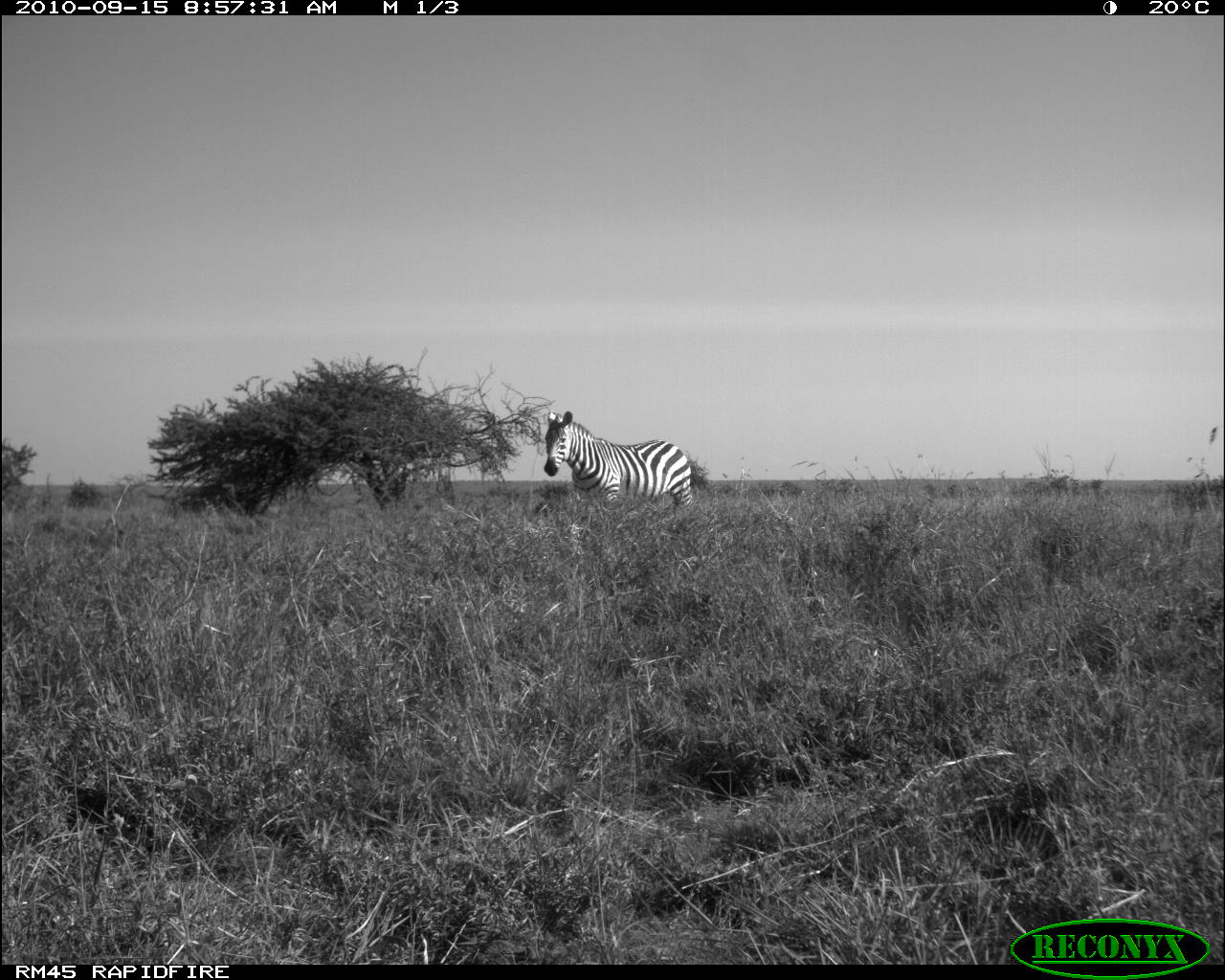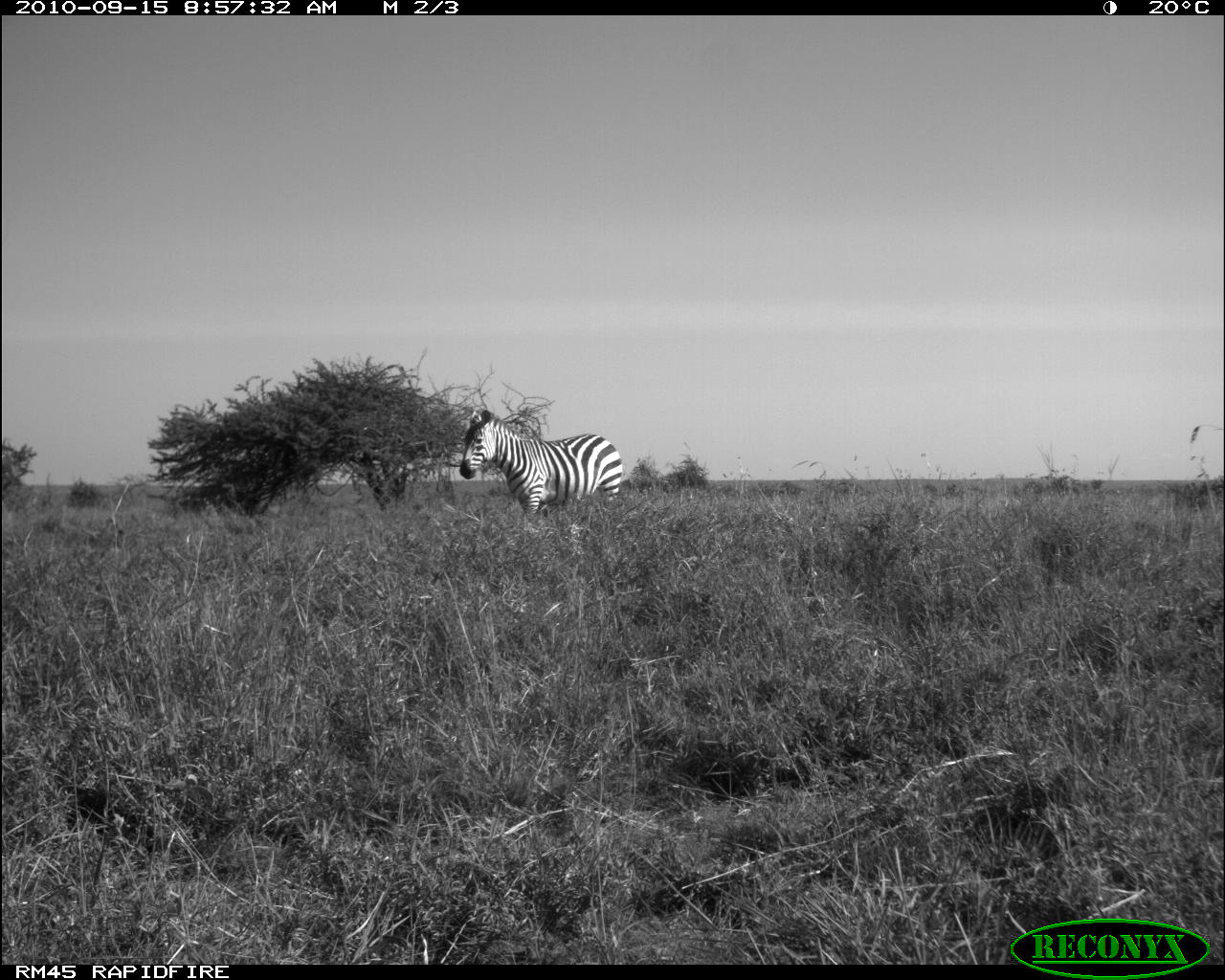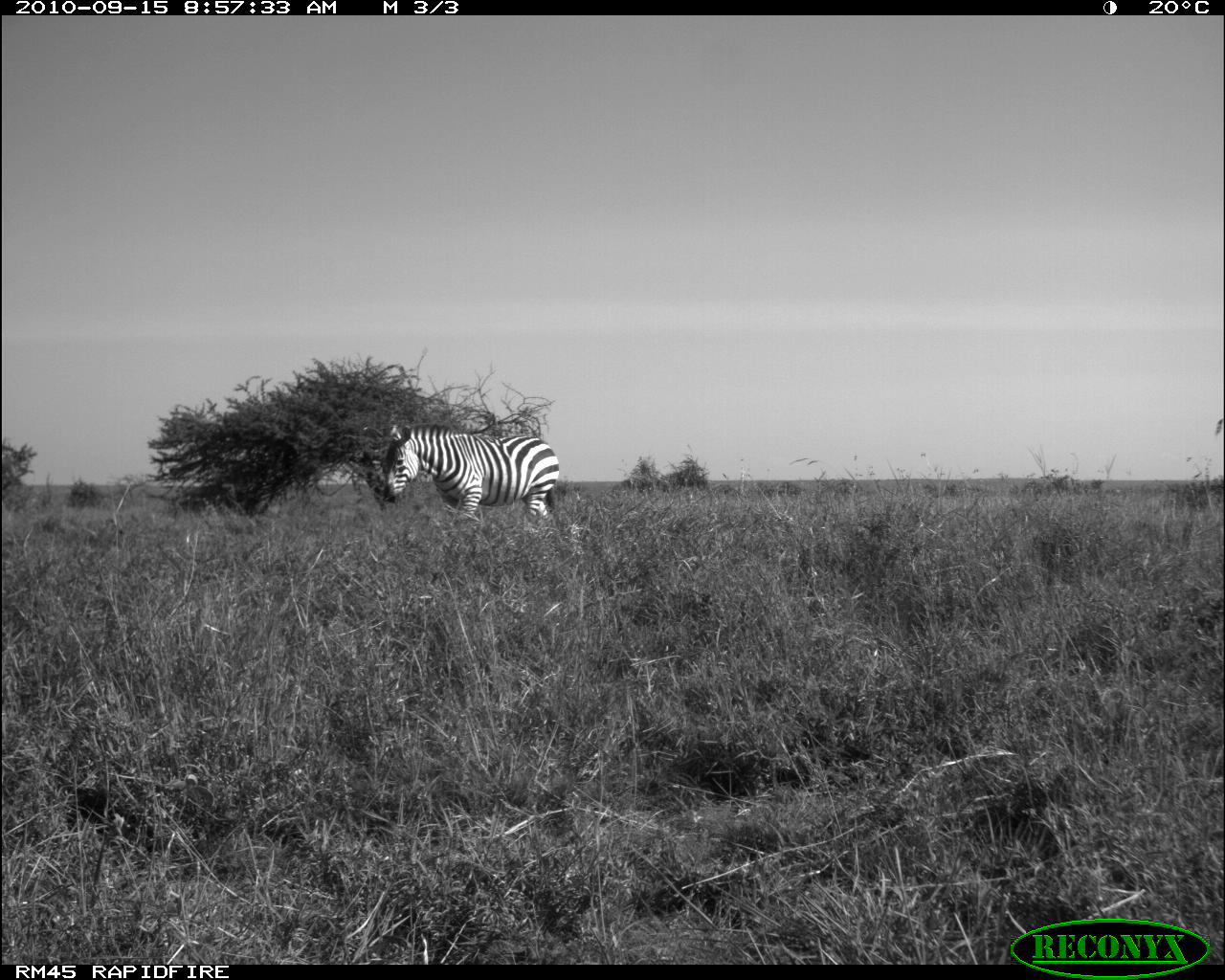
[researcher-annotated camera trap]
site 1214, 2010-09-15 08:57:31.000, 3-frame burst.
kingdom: Animalia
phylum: Chordata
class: Mammalia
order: Perissodactyla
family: Equidae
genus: Equus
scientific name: Equus quagga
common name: plains zebra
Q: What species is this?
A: Equus quagga (plains zebra).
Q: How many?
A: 1.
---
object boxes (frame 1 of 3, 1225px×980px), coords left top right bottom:
equus quagga: 540 407 704 522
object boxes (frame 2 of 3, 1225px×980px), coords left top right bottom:
equus quagga: 458 405 623 523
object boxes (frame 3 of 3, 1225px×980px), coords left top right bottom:
equus quagga: 385 425 560 518